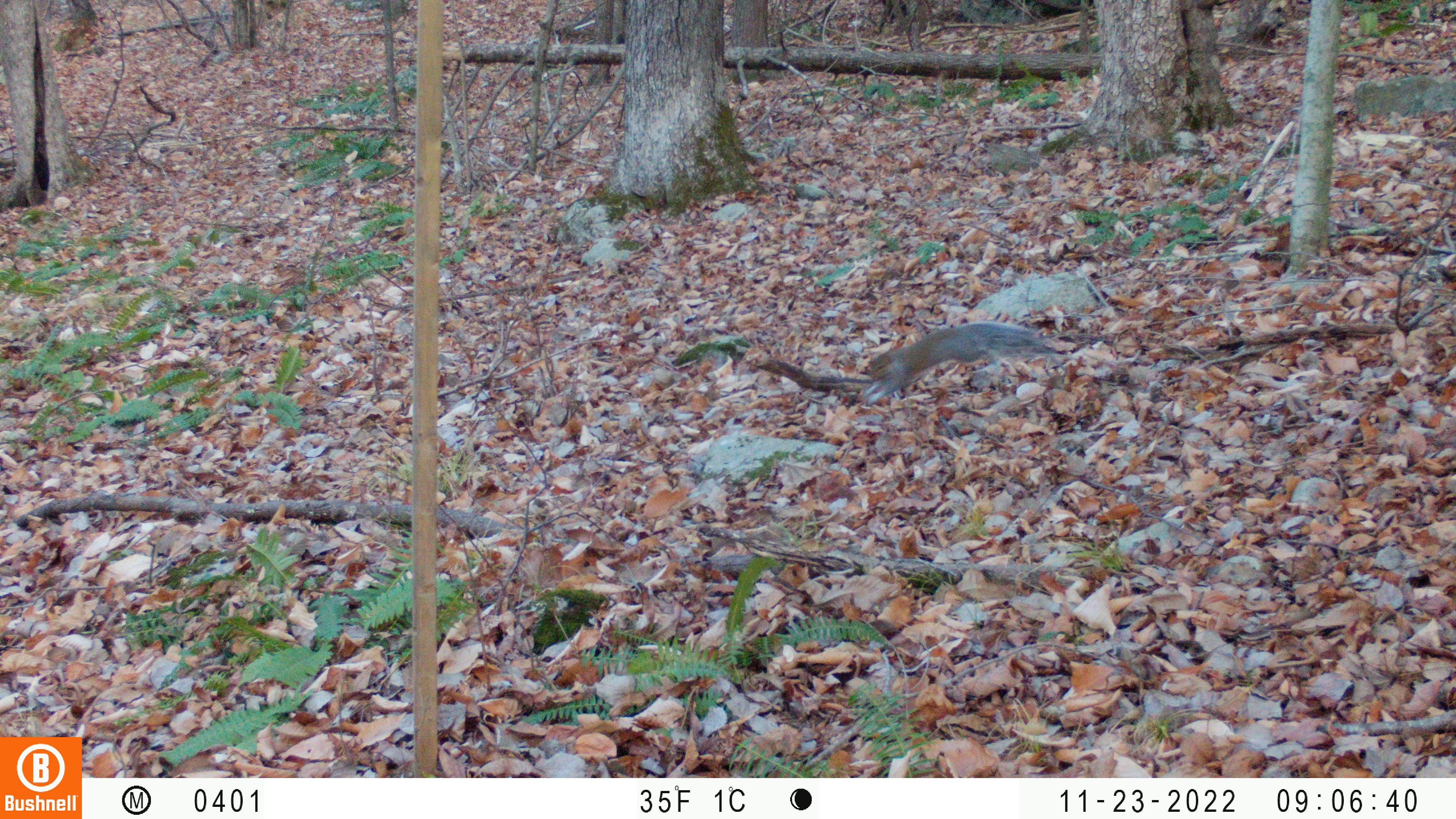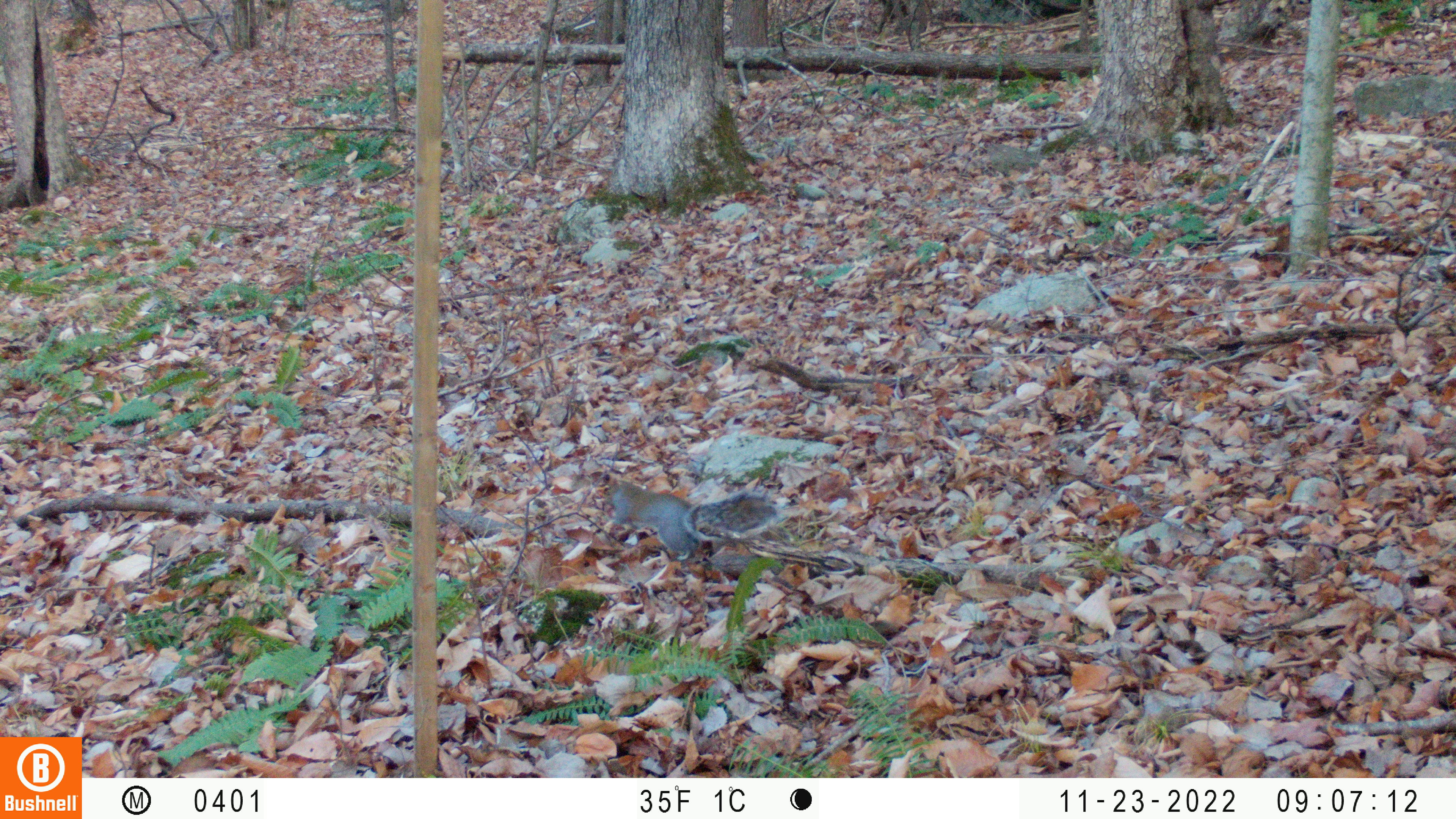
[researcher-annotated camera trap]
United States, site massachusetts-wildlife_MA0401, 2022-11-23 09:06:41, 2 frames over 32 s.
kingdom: Animalia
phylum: Chordata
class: Mammalia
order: Rodentia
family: Sciuridae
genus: Sciurus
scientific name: Sciurus carolinensis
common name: gray squirrel